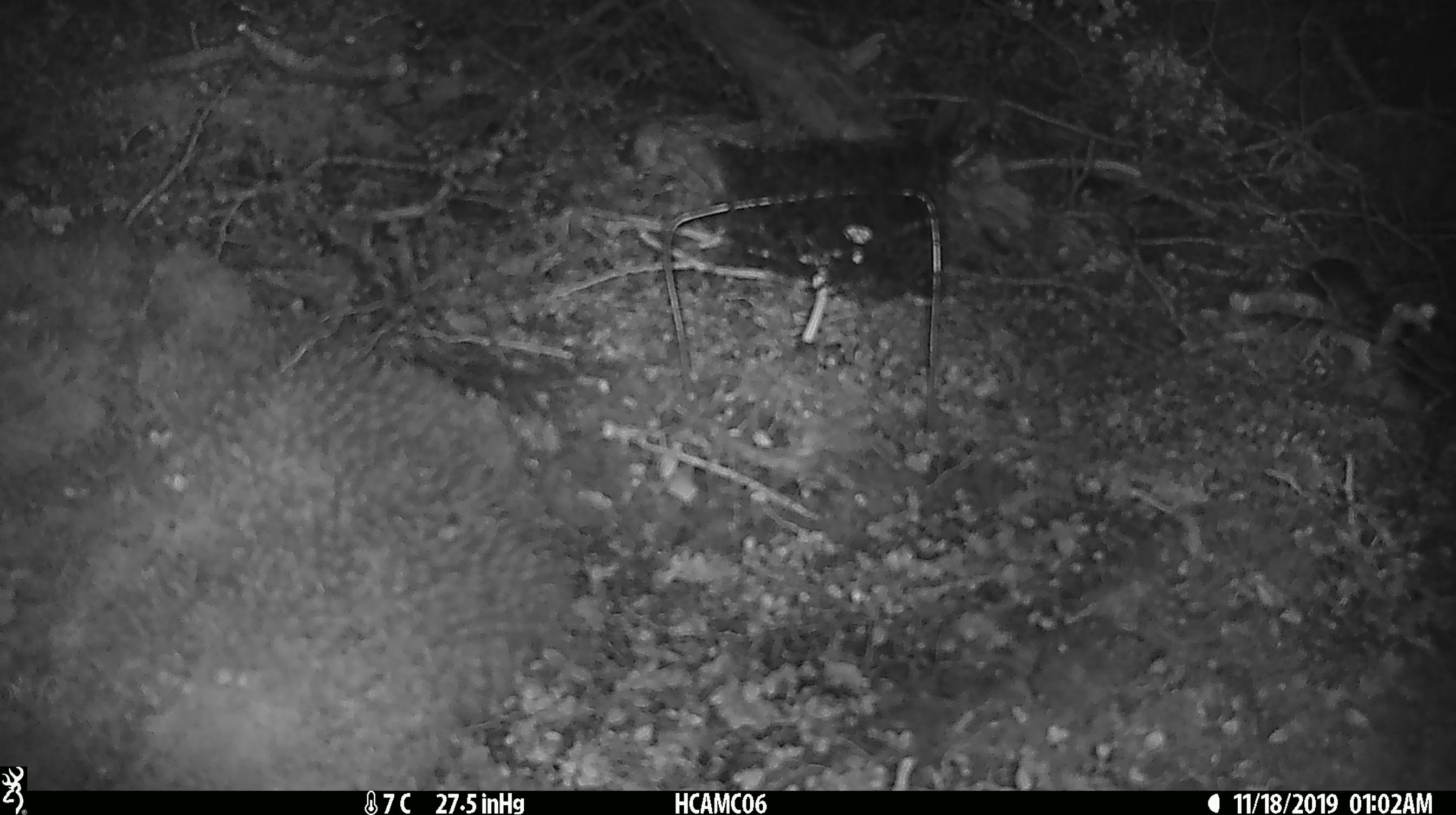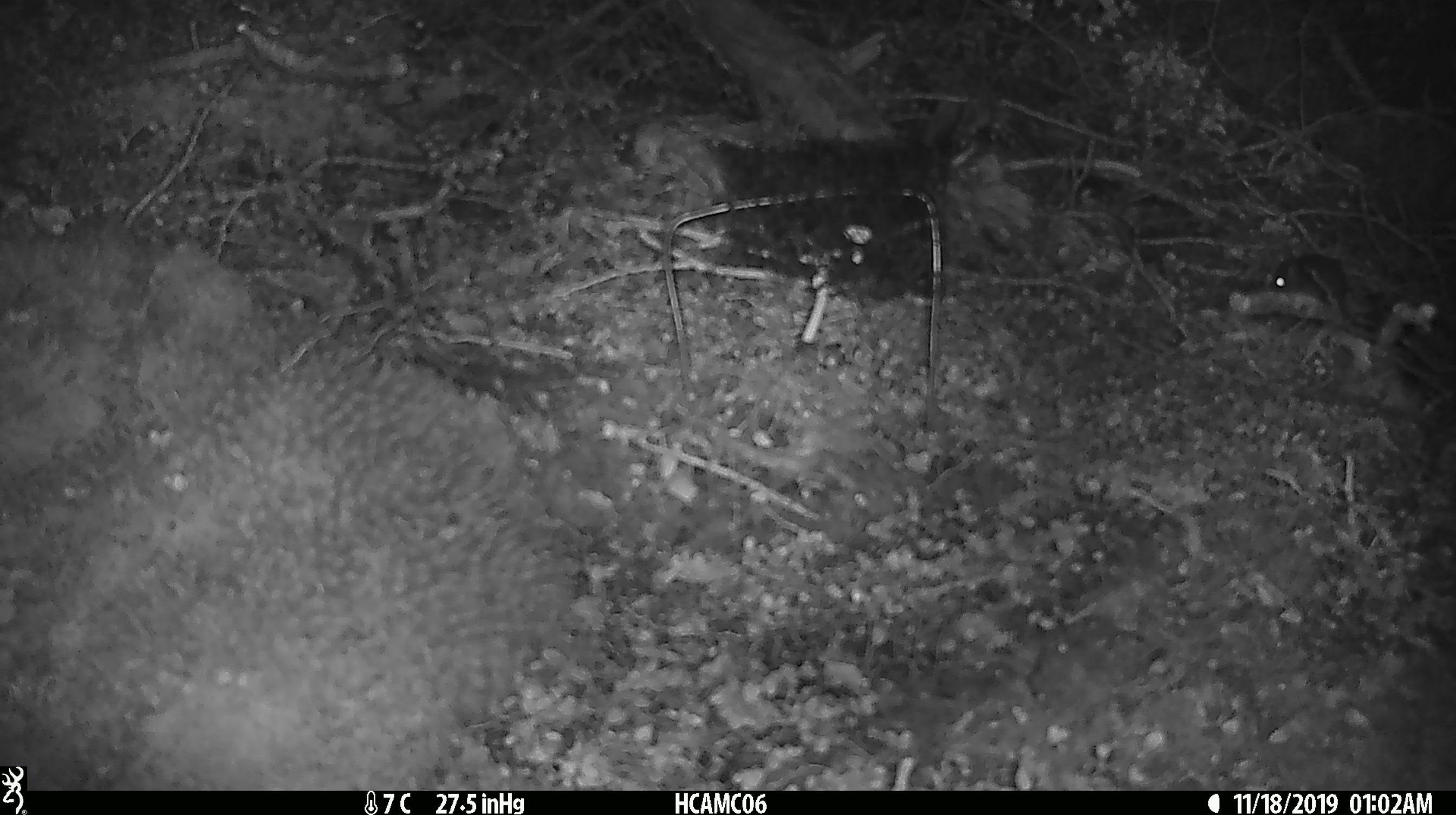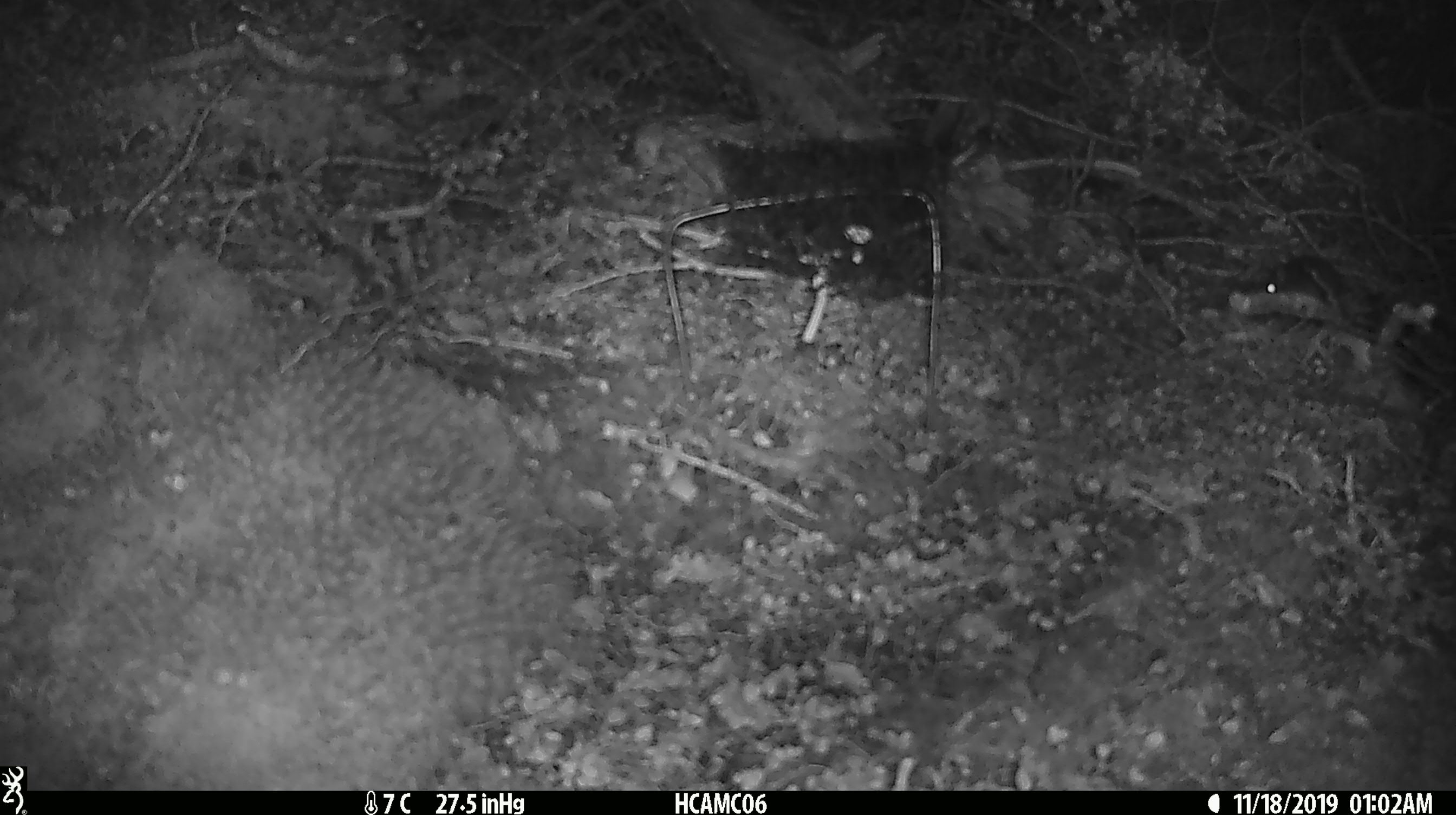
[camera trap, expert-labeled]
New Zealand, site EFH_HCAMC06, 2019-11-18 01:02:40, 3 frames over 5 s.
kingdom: Animalia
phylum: Chordata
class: Mammalia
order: Rodentia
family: Muridae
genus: Mus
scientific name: Mus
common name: mouse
Mouse (Mus).